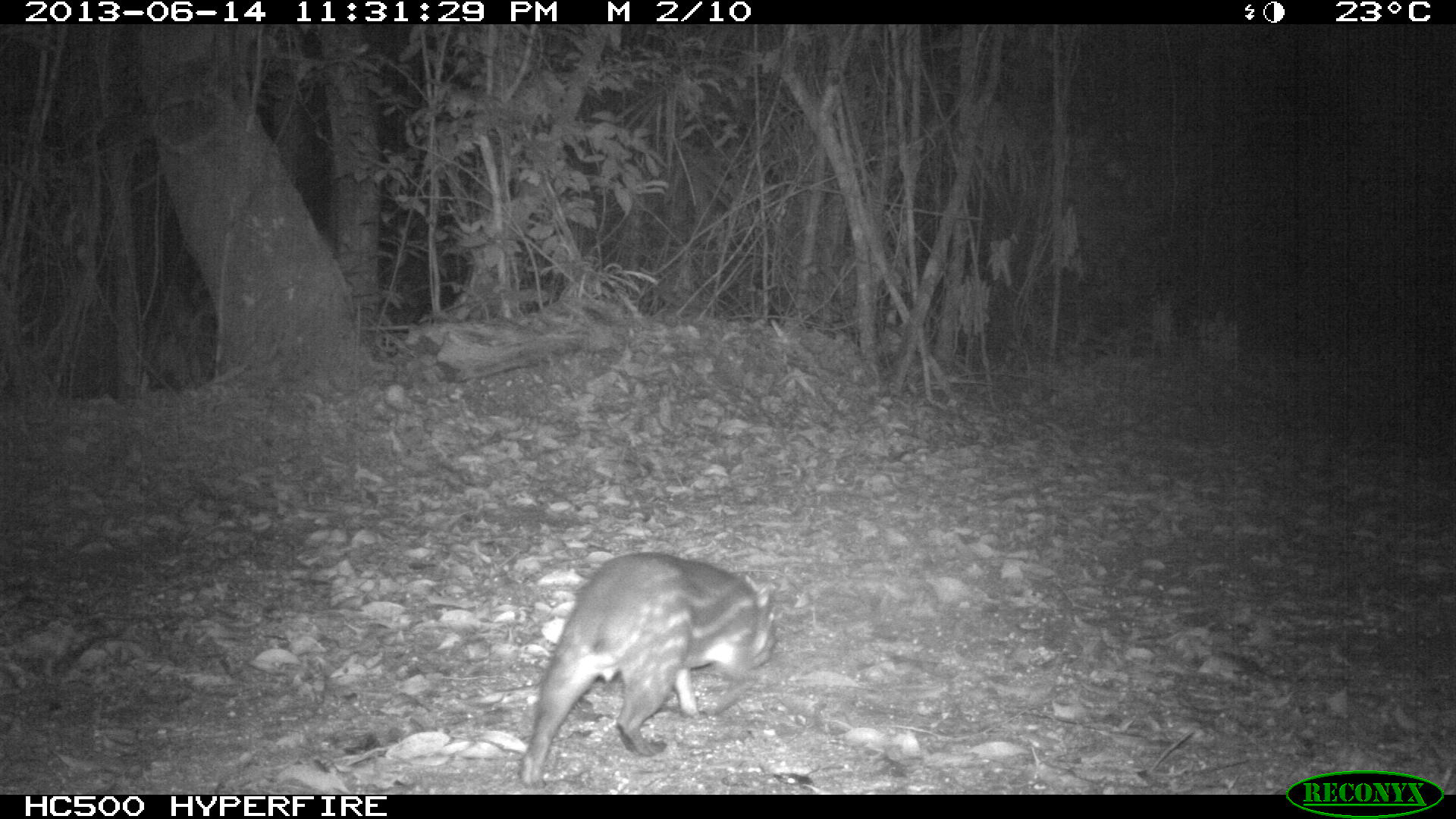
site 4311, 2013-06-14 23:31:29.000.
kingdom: Animalia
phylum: Chordata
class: Mammalia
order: Rodentia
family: Cuniculidae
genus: Cuniculus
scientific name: Cuniculus paca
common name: lowland paca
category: agouti paca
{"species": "agouti paca (lowland paca) (Cuniculus paca)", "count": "1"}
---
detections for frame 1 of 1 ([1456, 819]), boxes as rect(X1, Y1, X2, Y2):
agouti paca: rect(513, 550, 782, 788)